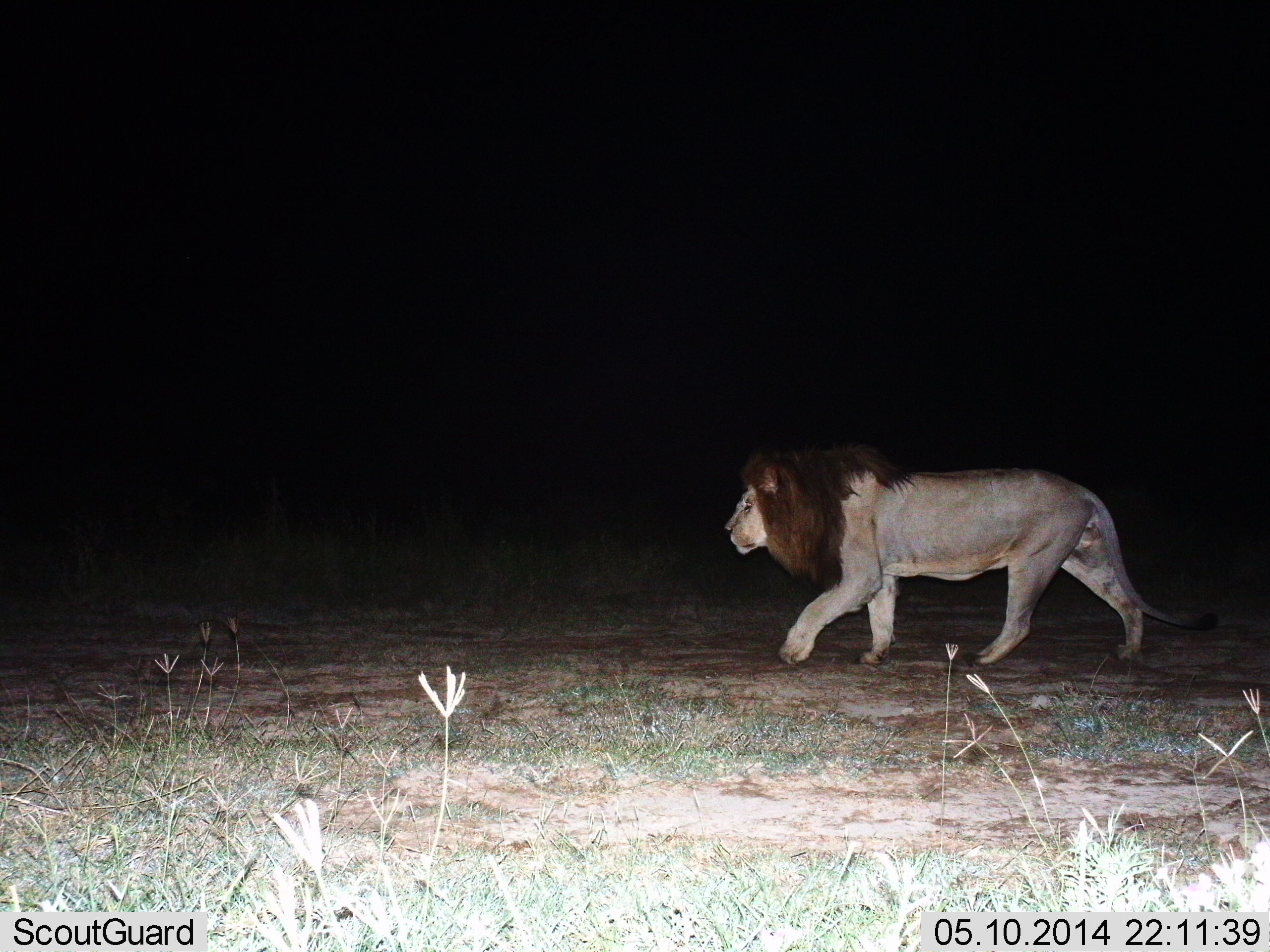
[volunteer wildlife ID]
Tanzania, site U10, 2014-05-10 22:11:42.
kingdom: Animalia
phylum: Chordata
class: Mammalia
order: Carnivora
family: Felidae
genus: Panthera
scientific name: Panthera leo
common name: lion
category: lionmale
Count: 1.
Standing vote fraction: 10%.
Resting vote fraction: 0%.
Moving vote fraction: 100%.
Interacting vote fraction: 0%.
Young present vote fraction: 0%.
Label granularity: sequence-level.